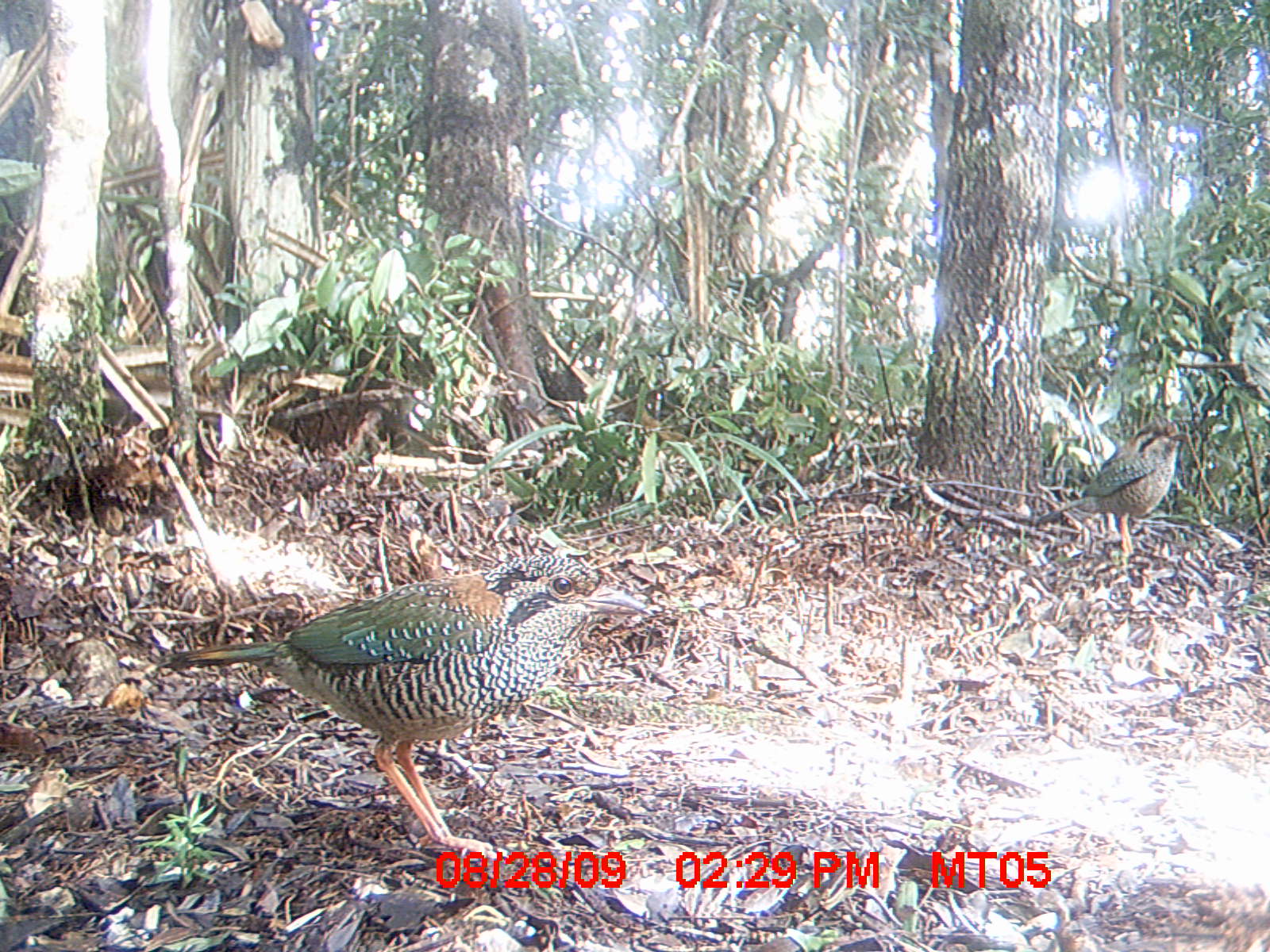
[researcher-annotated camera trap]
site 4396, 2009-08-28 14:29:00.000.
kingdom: Animalia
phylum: Chordata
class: Aves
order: Coraciiformes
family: Brachypteraciidae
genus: Brachypteracias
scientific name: Brachypteracias squamiger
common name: scaly ground-roller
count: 2